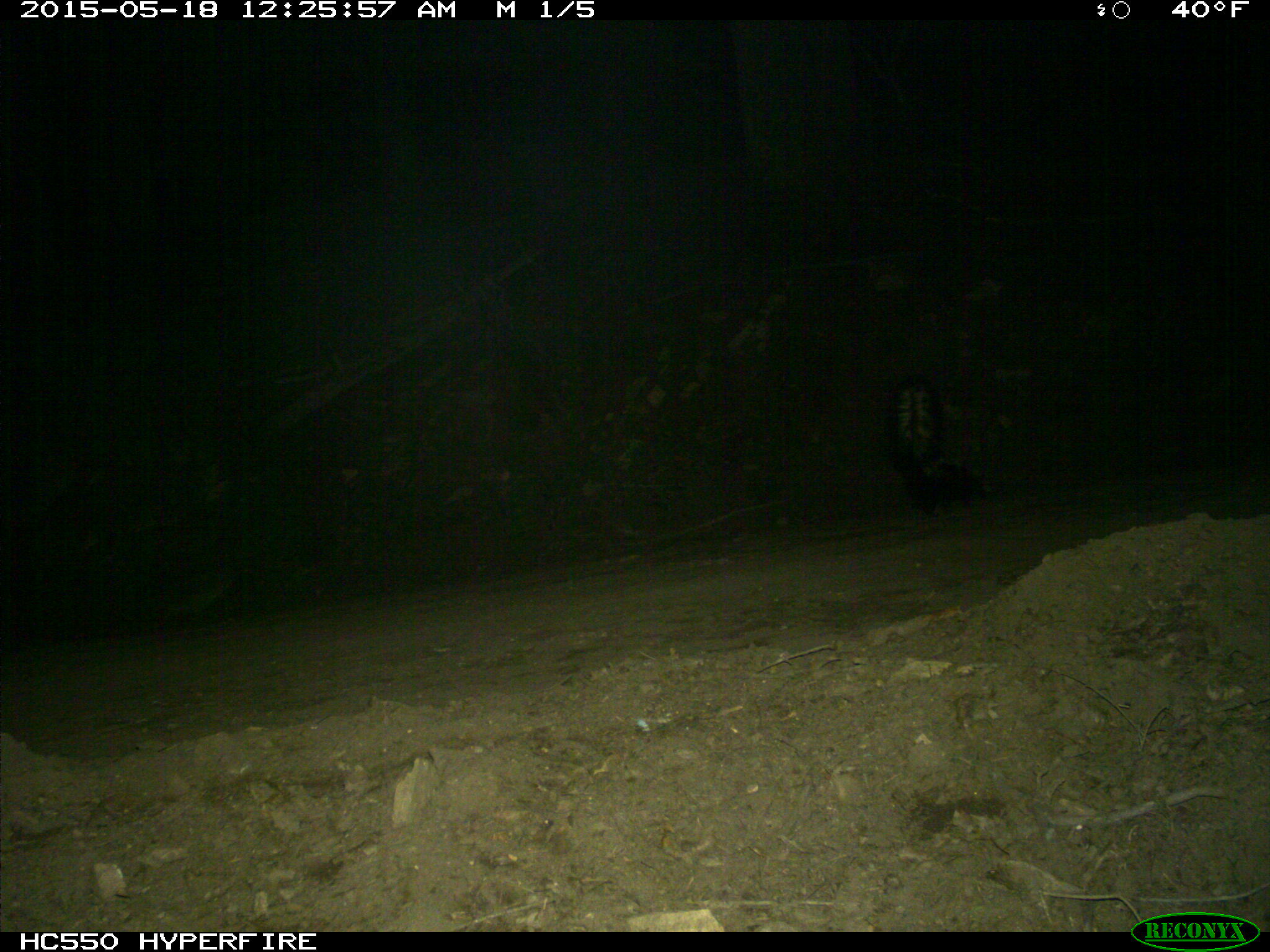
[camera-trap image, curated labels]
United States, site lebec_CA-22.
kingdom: Animalia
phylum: Chordata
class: Mammalia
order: Carnivora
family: Mephitidae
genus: Mephitis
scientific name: Mephitis mephitis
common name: striped skunk